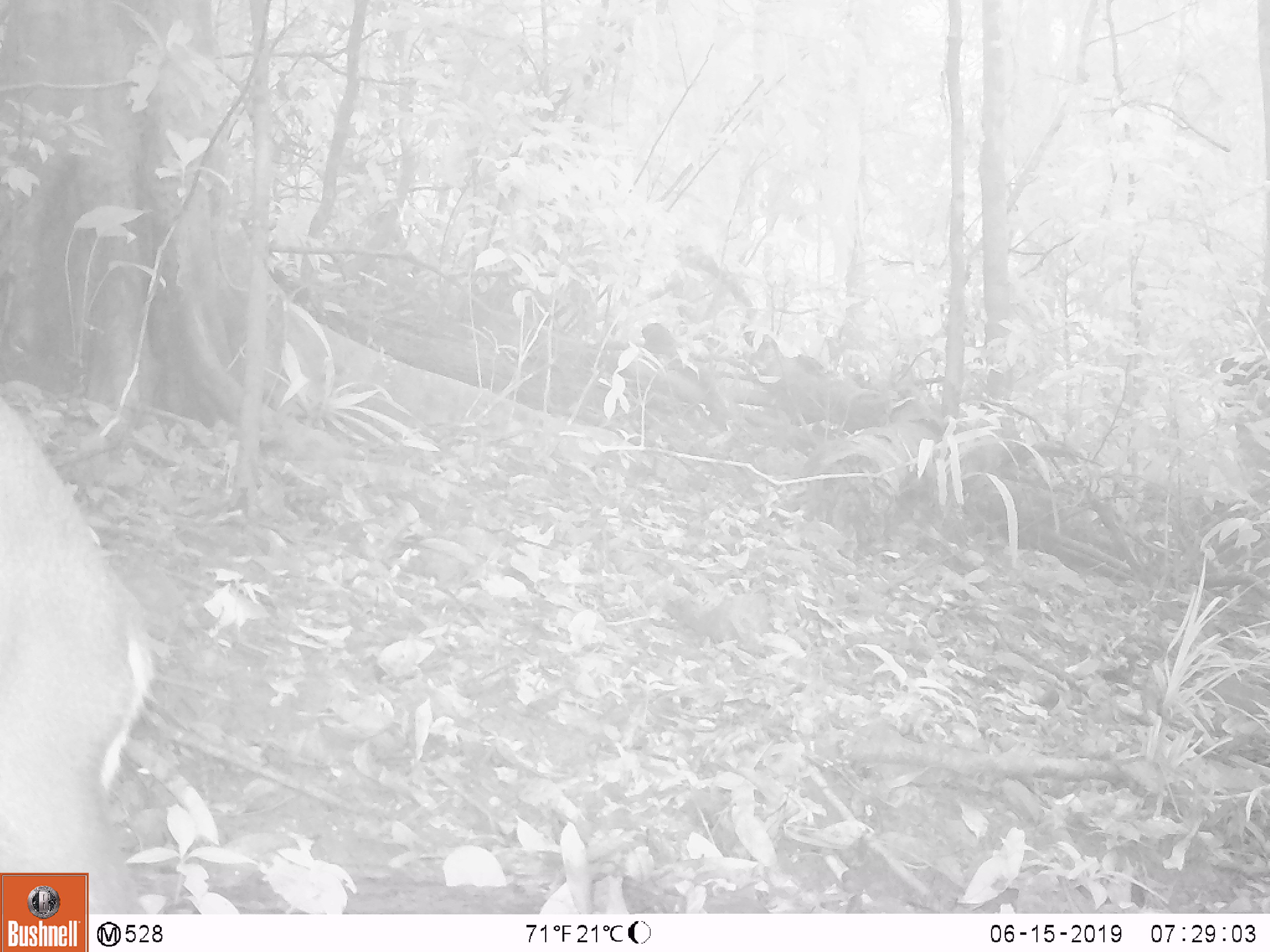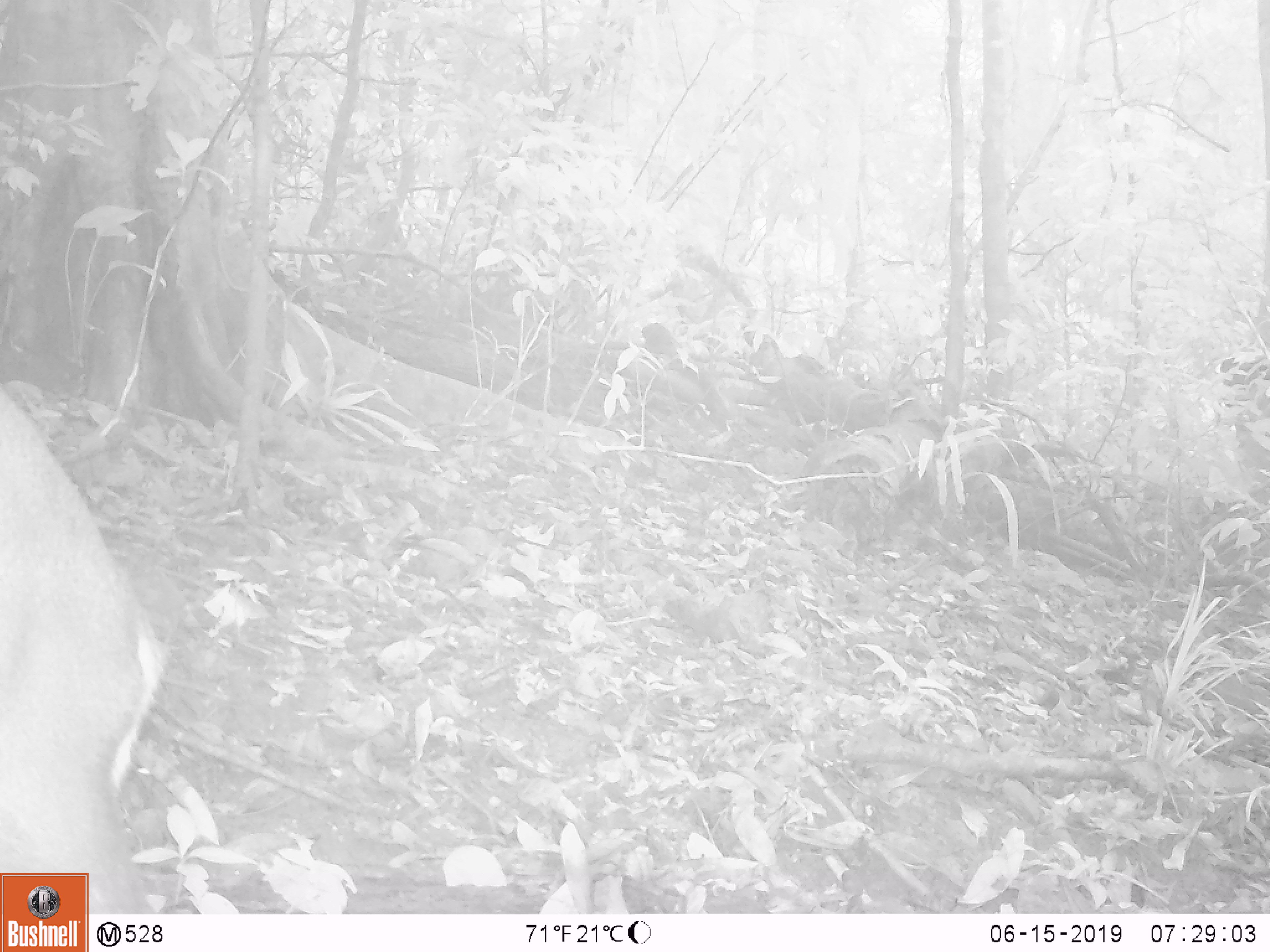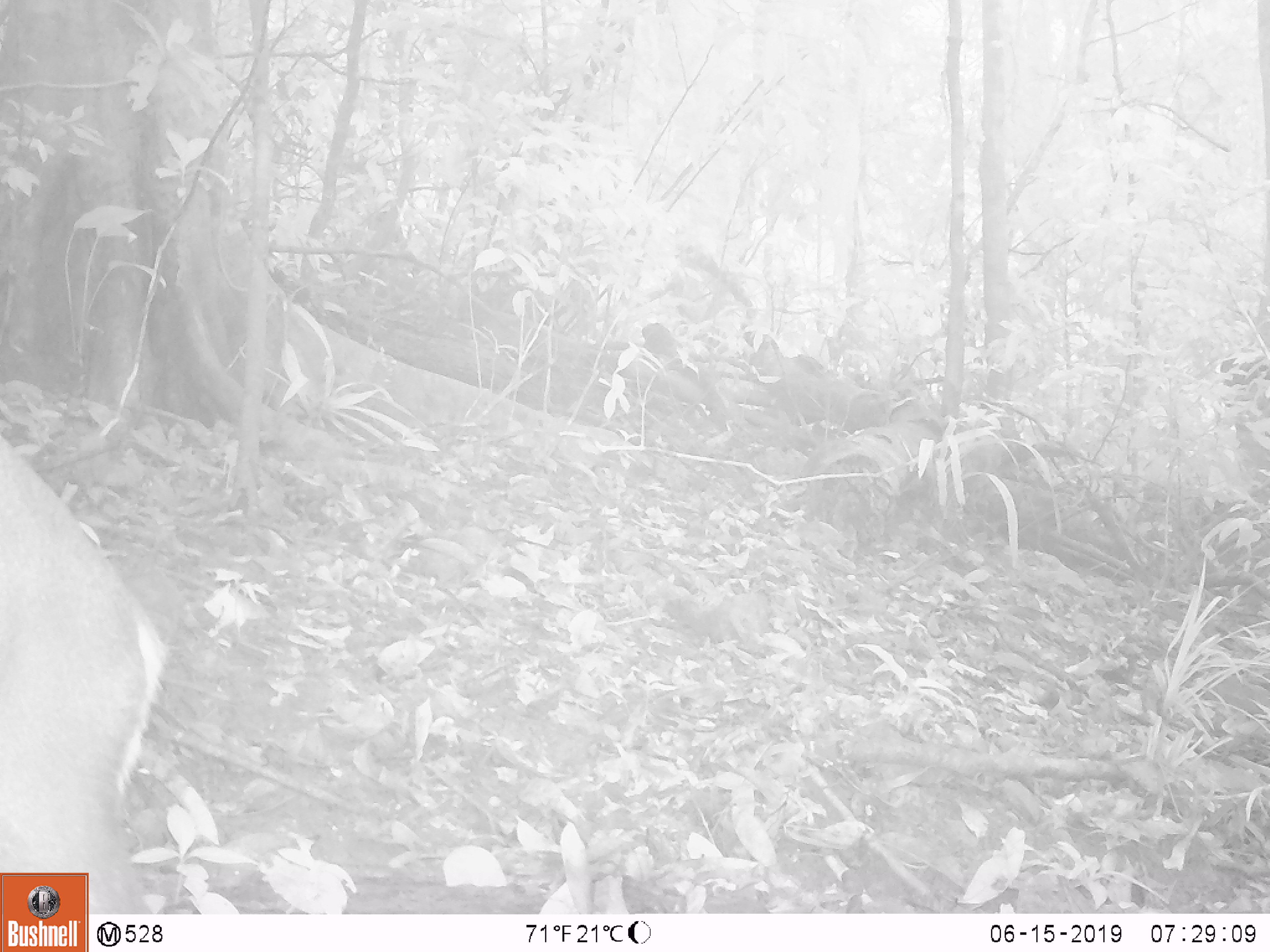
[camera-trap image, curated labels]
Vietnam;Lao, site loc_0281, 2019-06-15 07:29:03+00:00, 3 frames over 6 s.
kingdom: Animalia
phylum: Chordata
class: Mammalia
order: Artiodactyla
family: Cervidae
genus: Muntiacus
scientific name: Muntiacus rooseveltorum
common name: roosevelt's muntjac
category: roosevelts muntjac group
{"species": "roosevelts muntjac group (roosevelt's muntjac) (Muntiacus rooseveltorum)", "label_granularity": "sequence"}